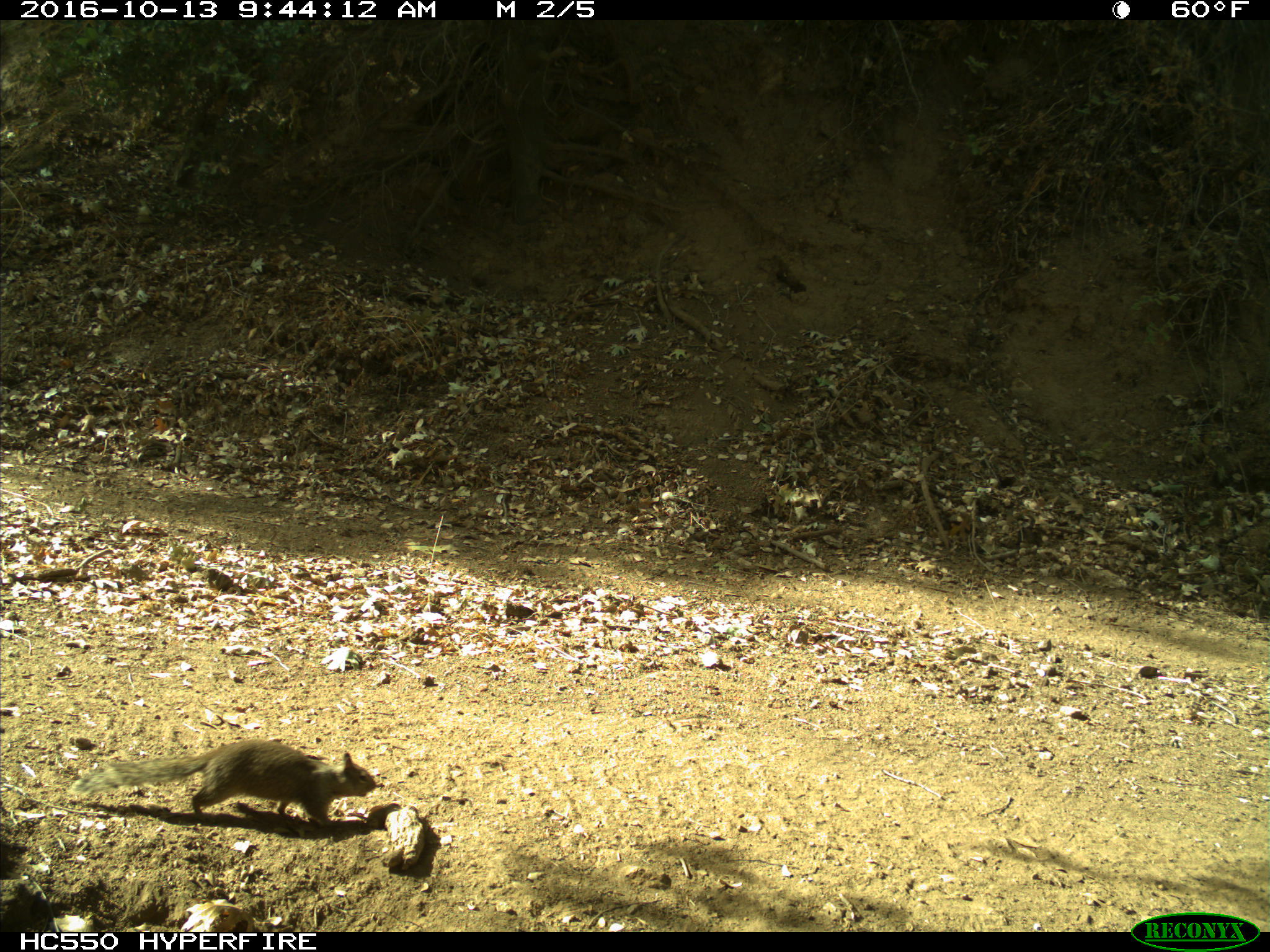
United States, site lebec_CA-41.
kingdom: Animalia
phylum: Chordata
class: Mammalia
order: Rodentia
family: Sciuridae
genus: Otospermophilus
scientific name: Otospermophilus beecheyi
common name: california ground squirrel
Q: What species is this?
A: Otospermophilus beecheyi (california ground squirrel).